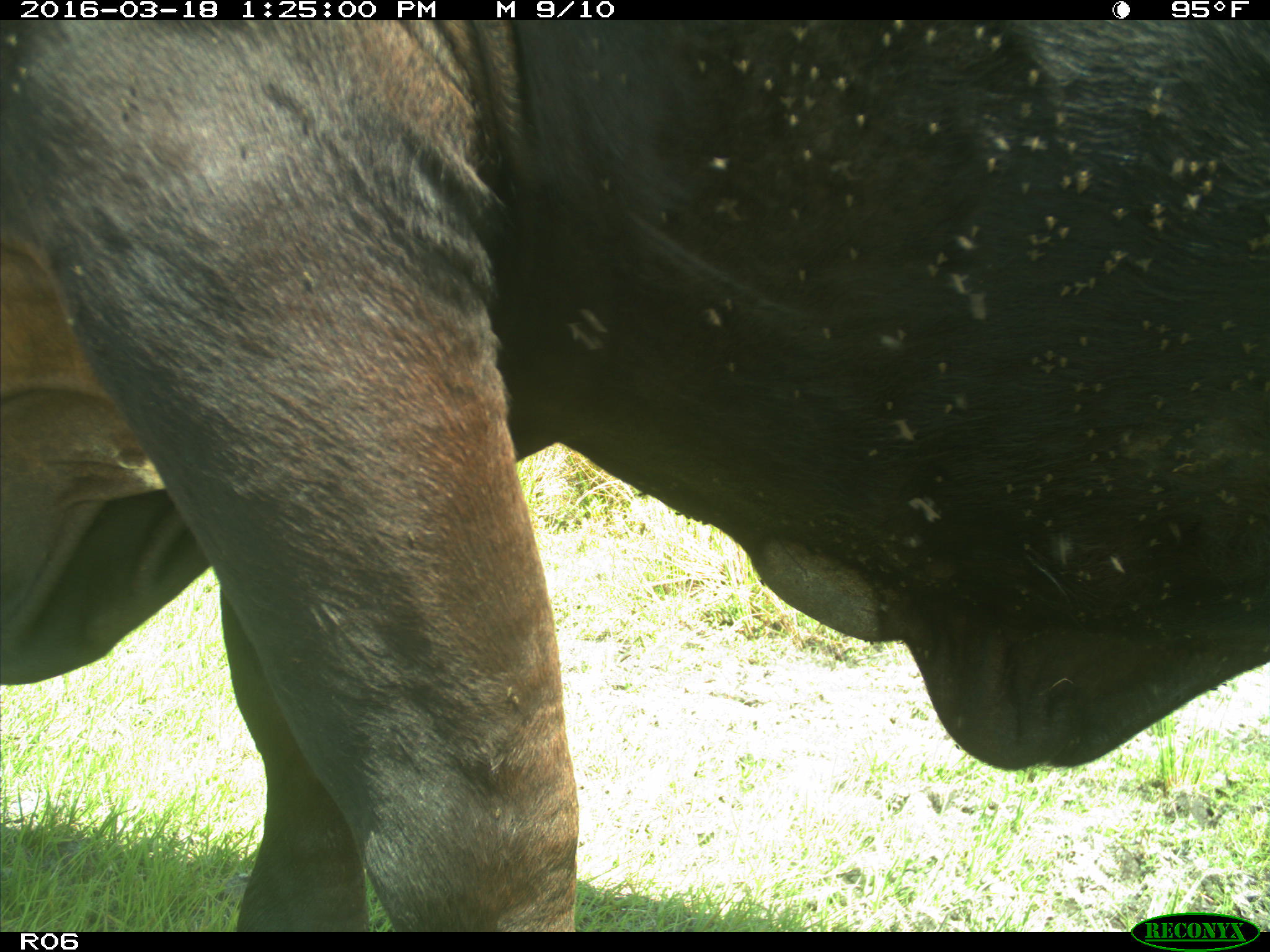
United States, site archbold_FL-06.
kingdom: Animalia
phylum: Chordata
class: Mammalia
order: Artiodactyla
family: Bovidae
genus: Bos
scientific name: Bos taurus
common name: domestic cow